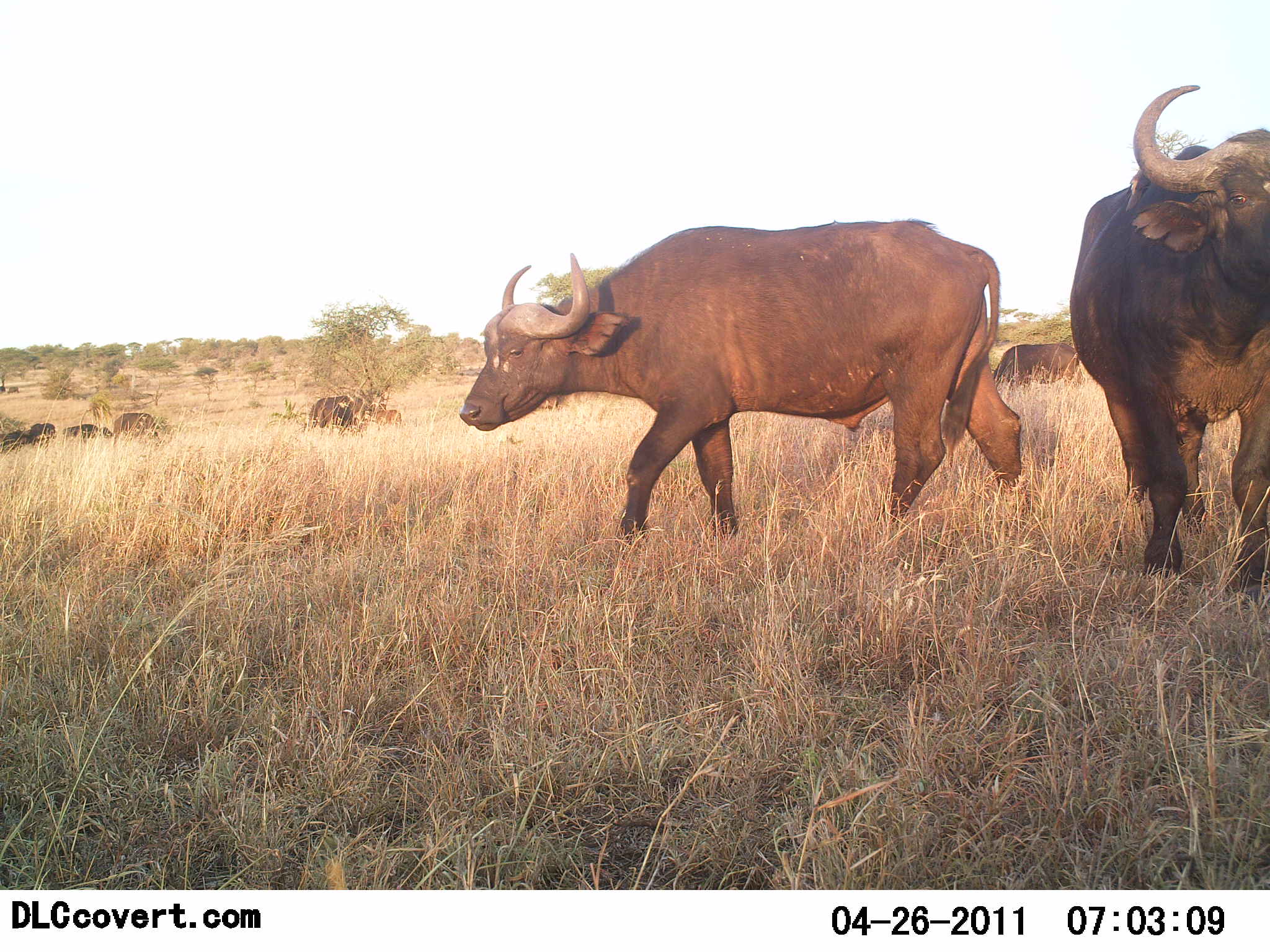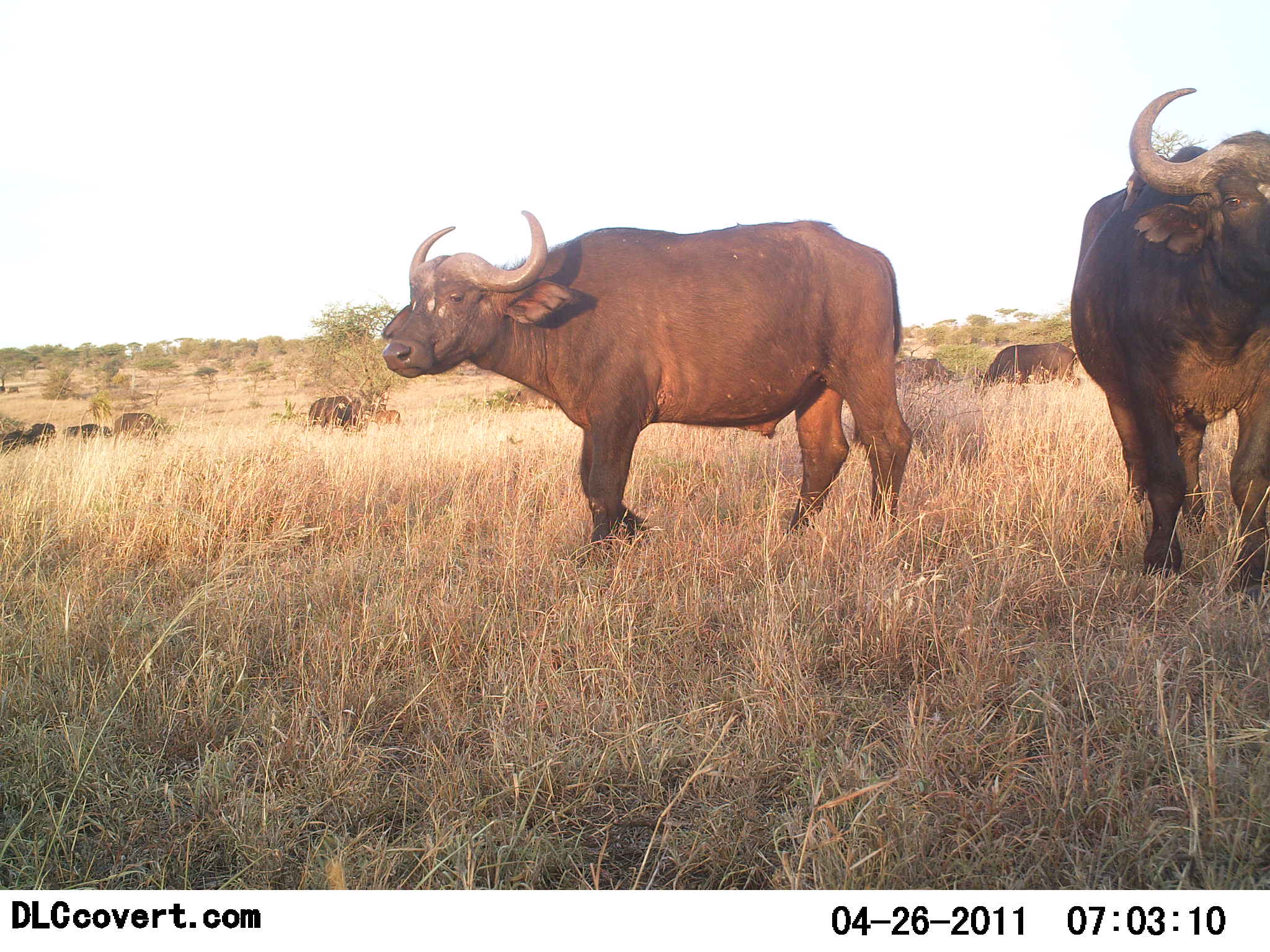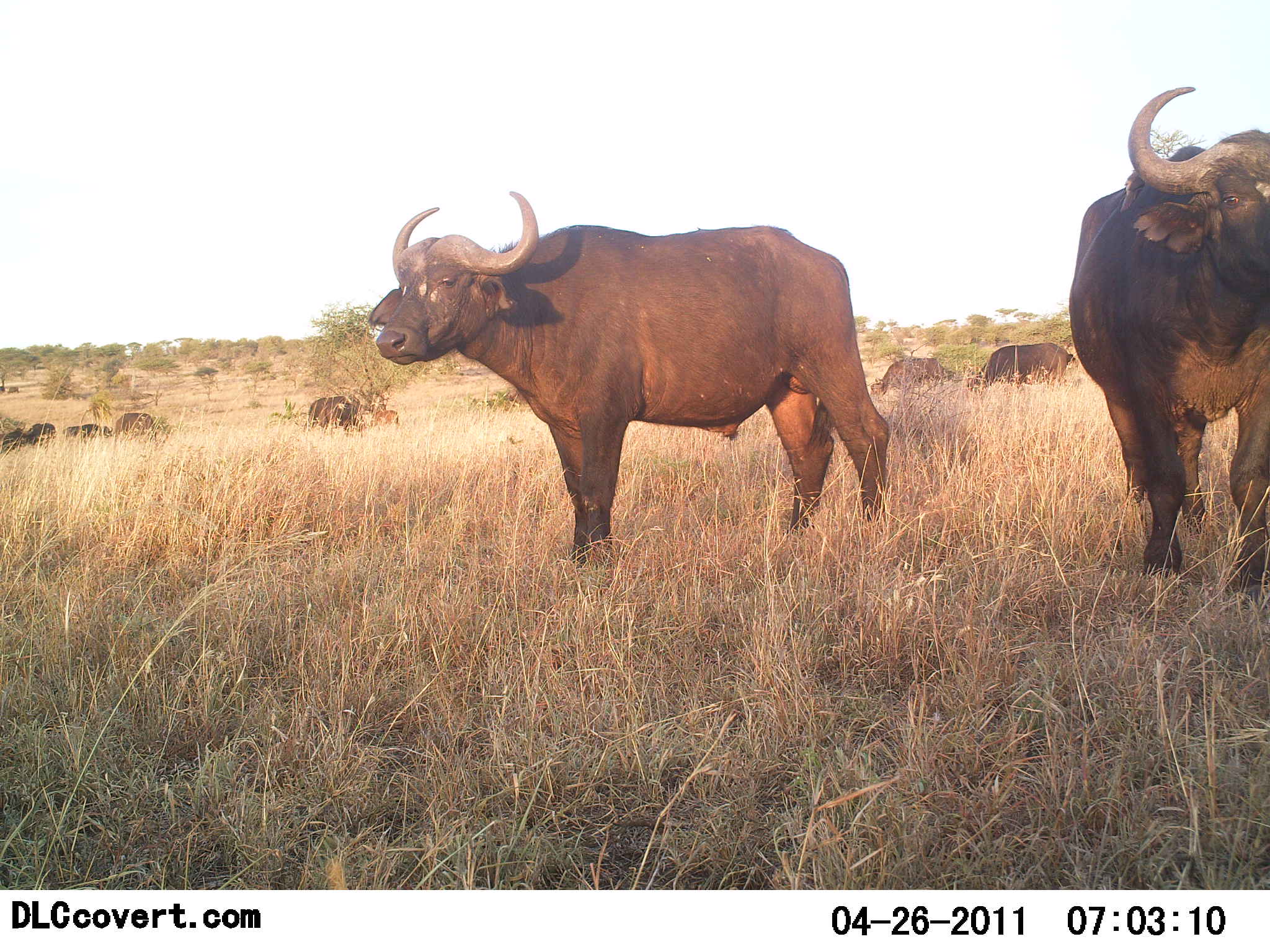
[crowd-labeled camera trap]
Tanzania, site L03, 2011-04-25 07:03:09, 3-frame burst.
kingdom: Animalia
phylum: Chordata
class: Mammalia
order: Artiodactyla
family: Bovidae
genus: Syncerus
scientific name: Syncerus caffer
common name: cape buffalo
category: buffalo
Buffalo (cape buffalo) (Syncerus caffer), count 8. Behavior (volunteer vote fractions): standing 69%, resting 8%, moving 62%, interacting 0%. Young present (vote fraction): 0%. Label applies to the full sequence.